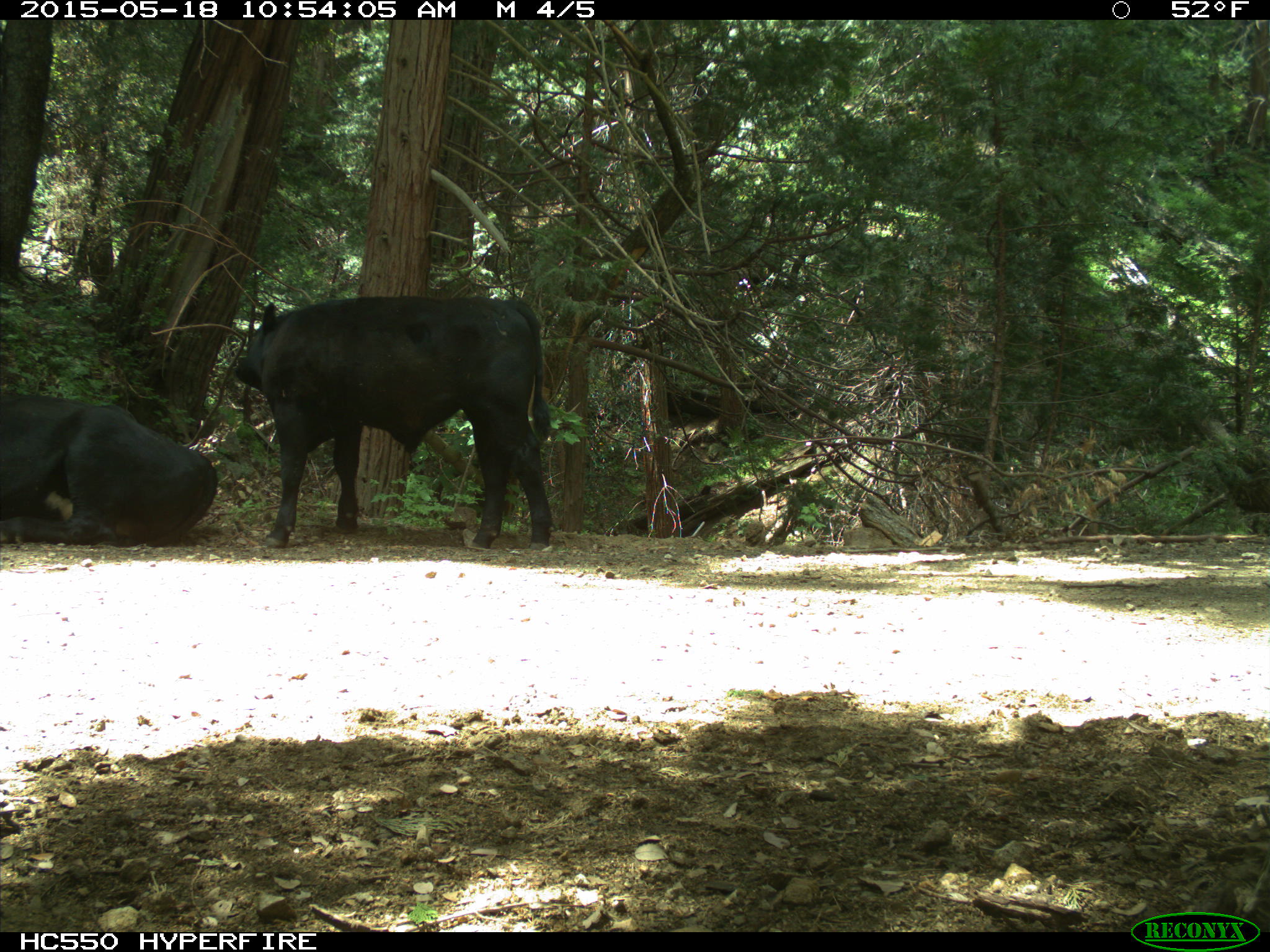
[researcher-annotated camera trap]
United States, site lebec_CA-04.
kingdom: Animalia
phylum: Chordata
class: Mammalia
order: Artiodactyla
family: Bovidae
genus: Bos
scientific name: Bos taurus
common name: domestic cow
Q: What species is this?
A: Bos taurus (domestic cow).